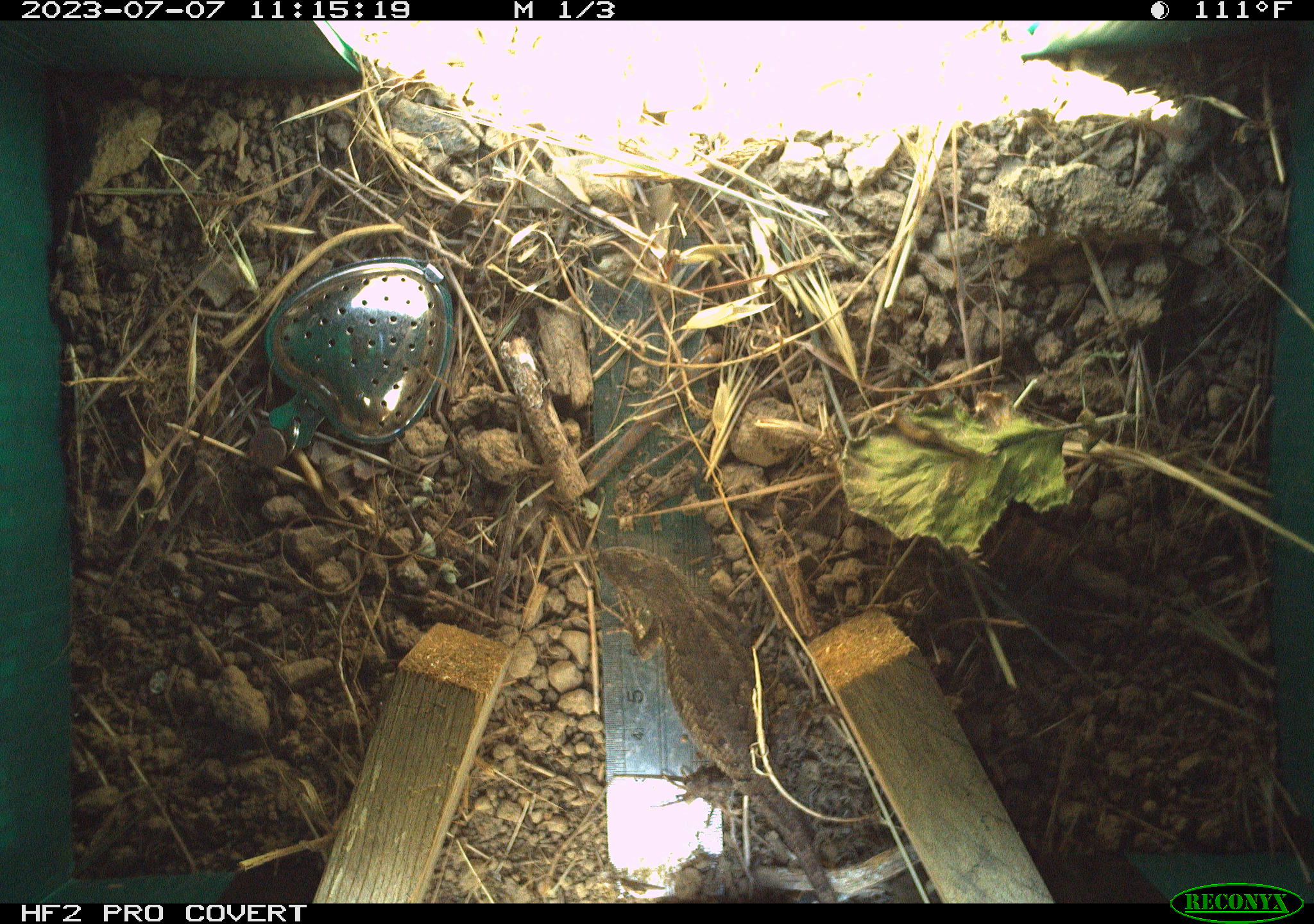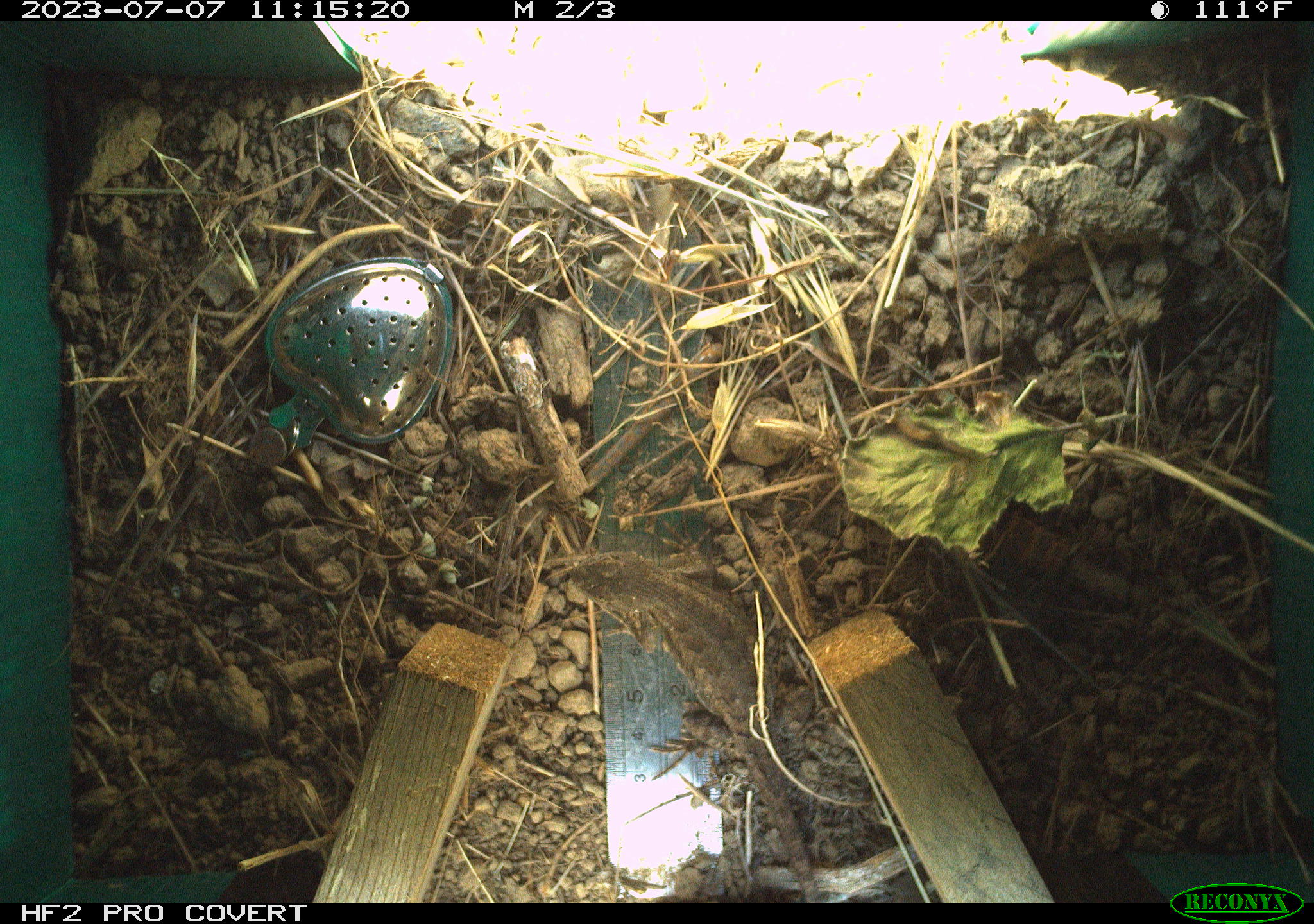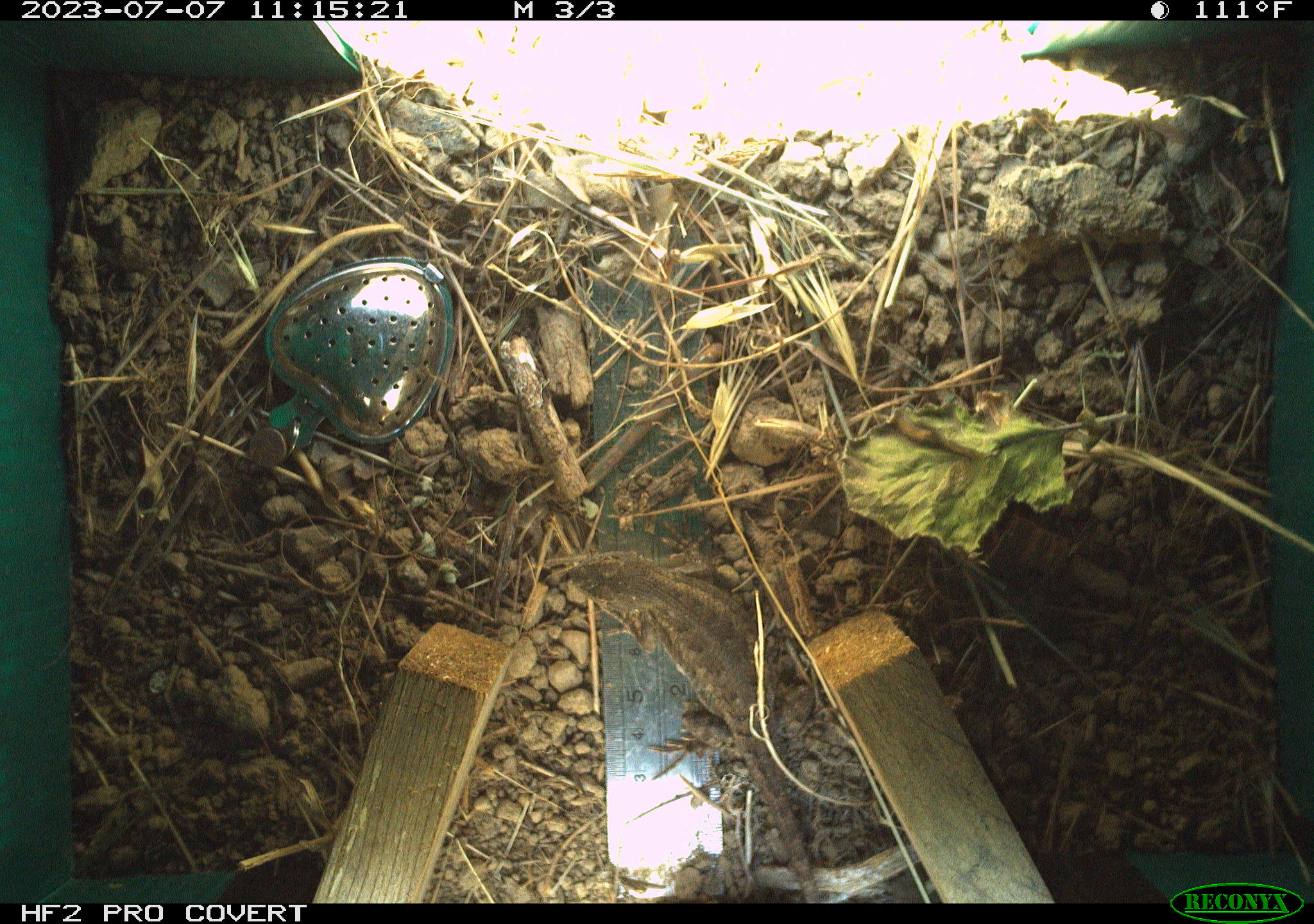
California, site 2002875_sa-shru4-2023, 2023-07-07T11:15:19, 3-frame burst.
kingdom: Animalia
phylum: Chordata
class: Reptilia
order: Squamata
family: Phrynosomatidae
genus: Sceloporus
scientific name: Sceloporus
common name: spiny lizards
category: sceloporus species